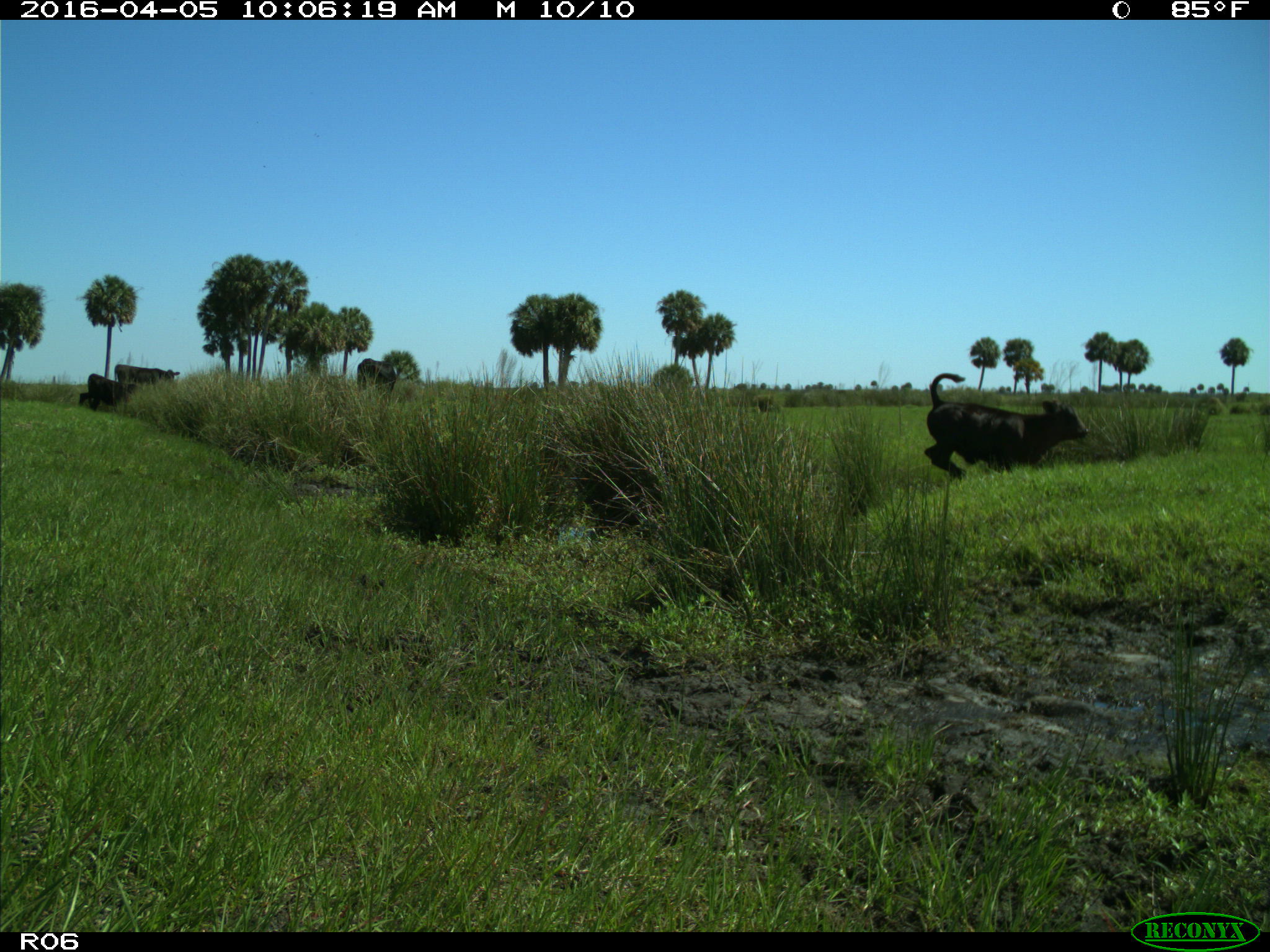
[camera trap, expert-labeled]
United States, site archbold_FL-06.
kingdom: Animalia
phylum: Chordata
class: Mammalia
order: Artiodactyla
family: Bovidae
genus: Bos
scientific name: Bos taurus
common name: domestic cow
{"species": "Bos taurus (domestic cow)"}